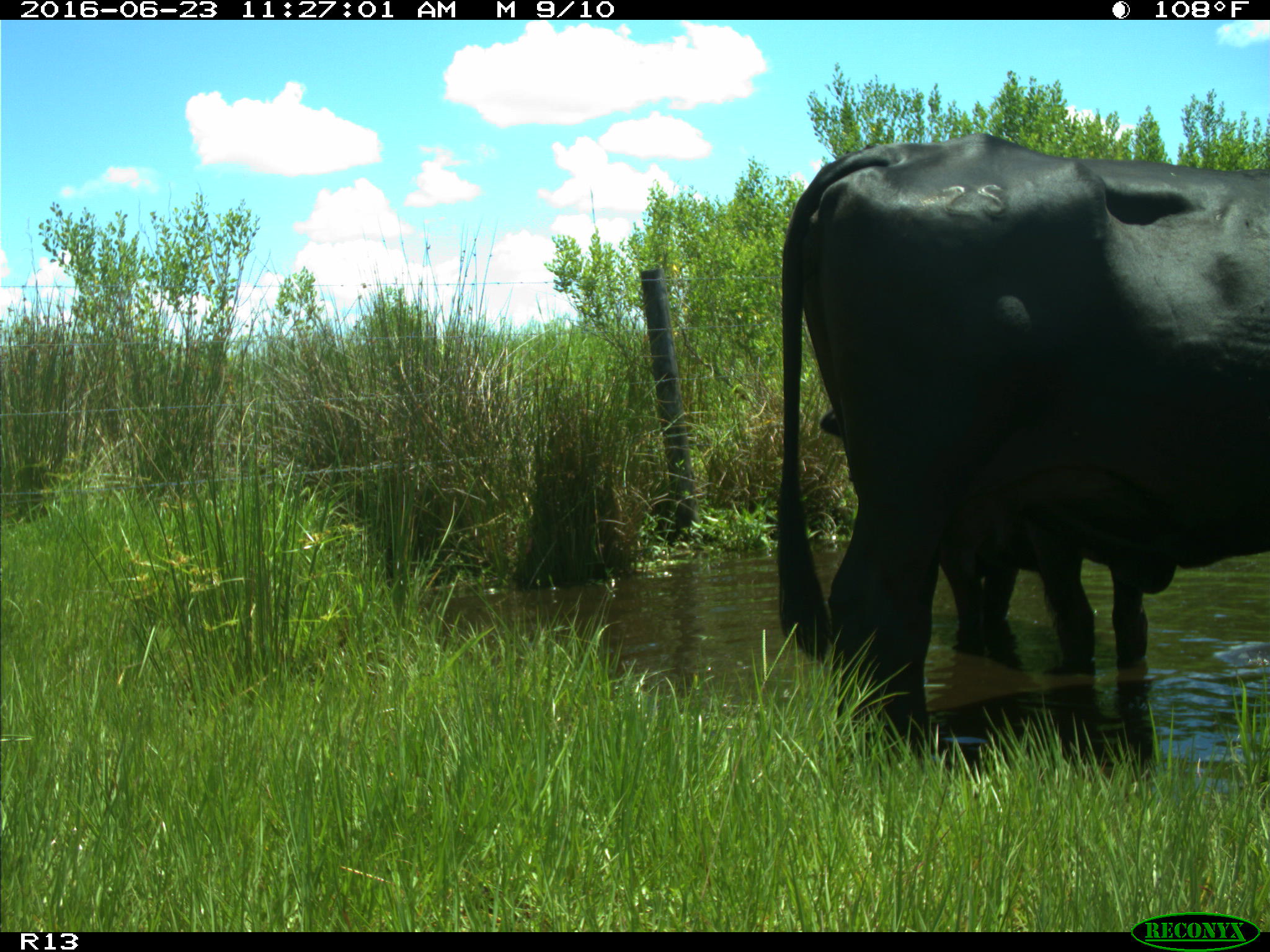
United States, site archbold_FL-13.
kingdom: Animalia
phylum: Chordata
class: Mammalia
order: Artiodactyla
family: Bovidae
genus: Bos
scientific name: Bos taurus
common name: domestic cow